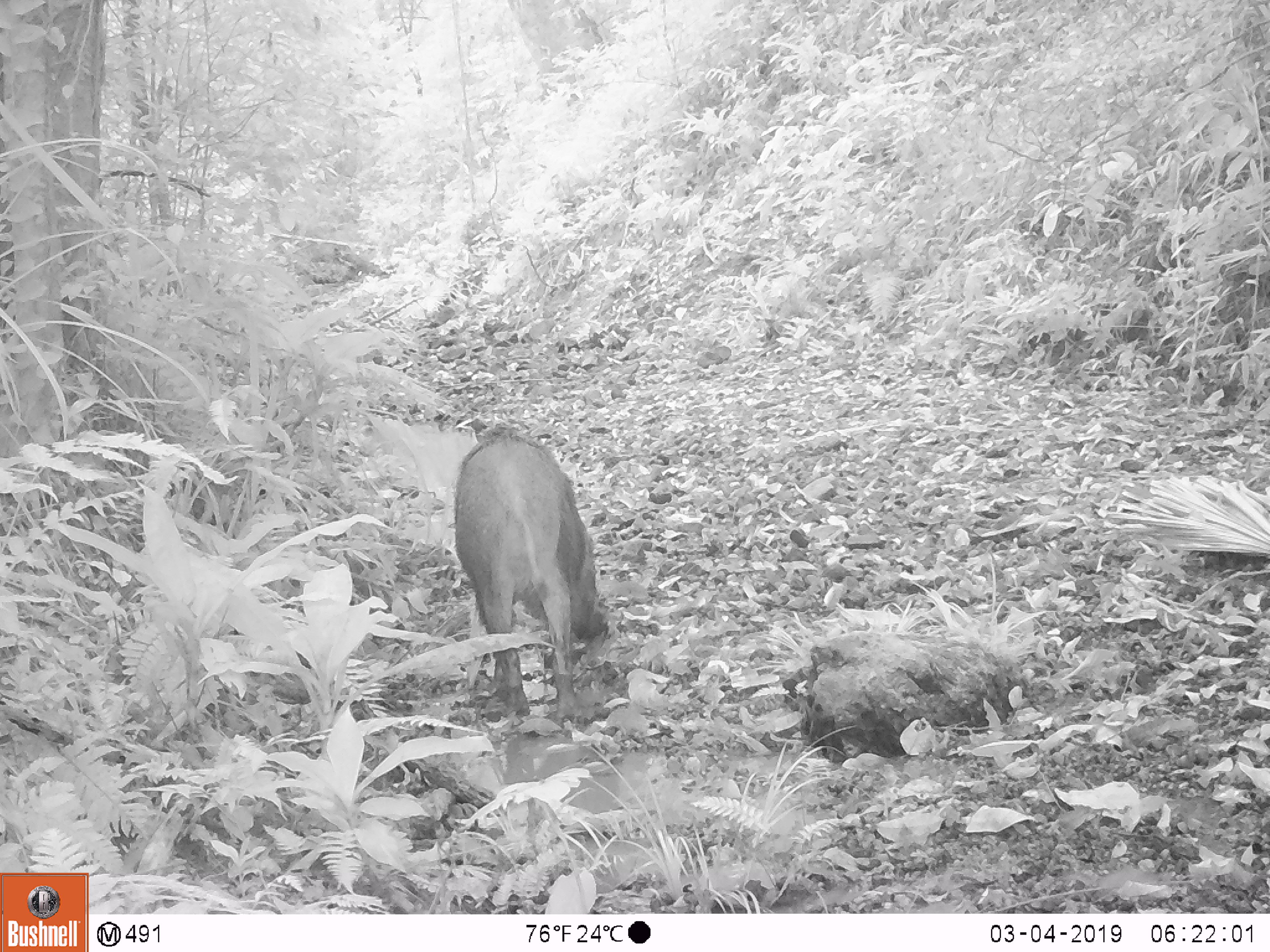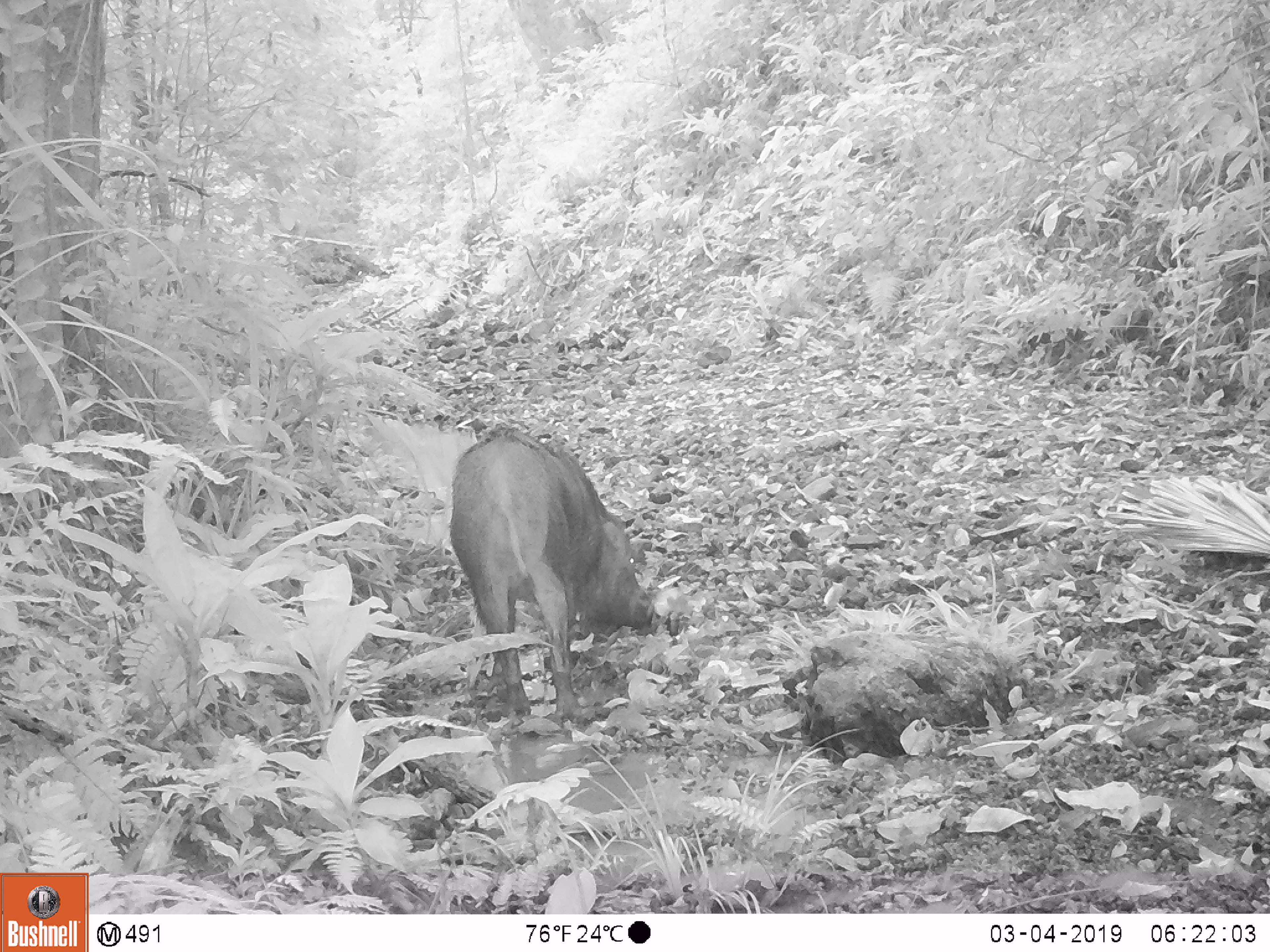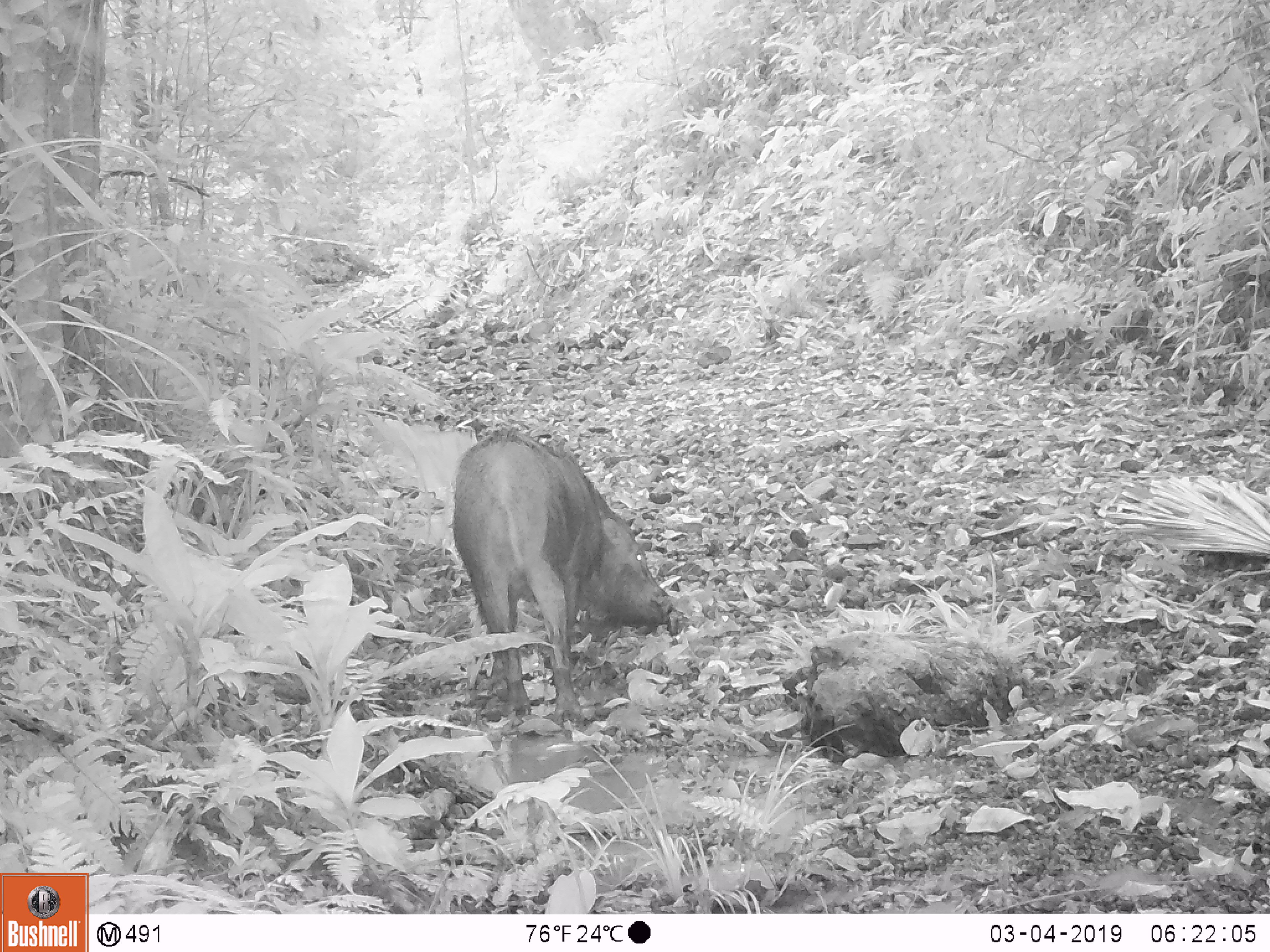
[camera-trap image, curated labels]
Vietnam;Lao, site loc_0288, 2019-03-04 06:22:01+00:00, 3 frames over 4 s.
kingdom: Animalia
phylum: Chordata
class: Mammalia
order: Artiodactyla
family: Suidae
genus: Sus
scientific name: Sus scrofa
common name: eurasian wild pig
Eurasian wild pig (Sus scrofa). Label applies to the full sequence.